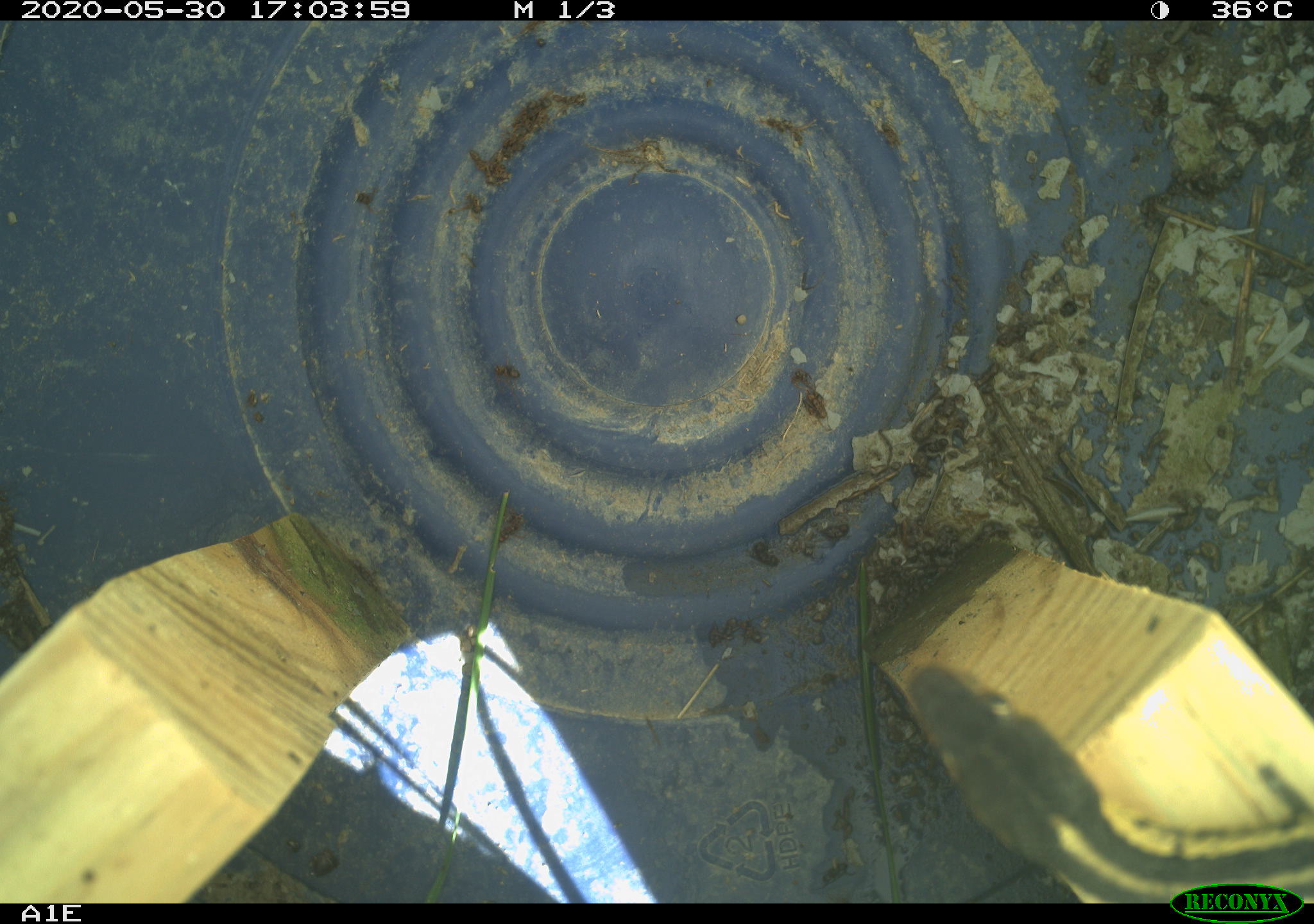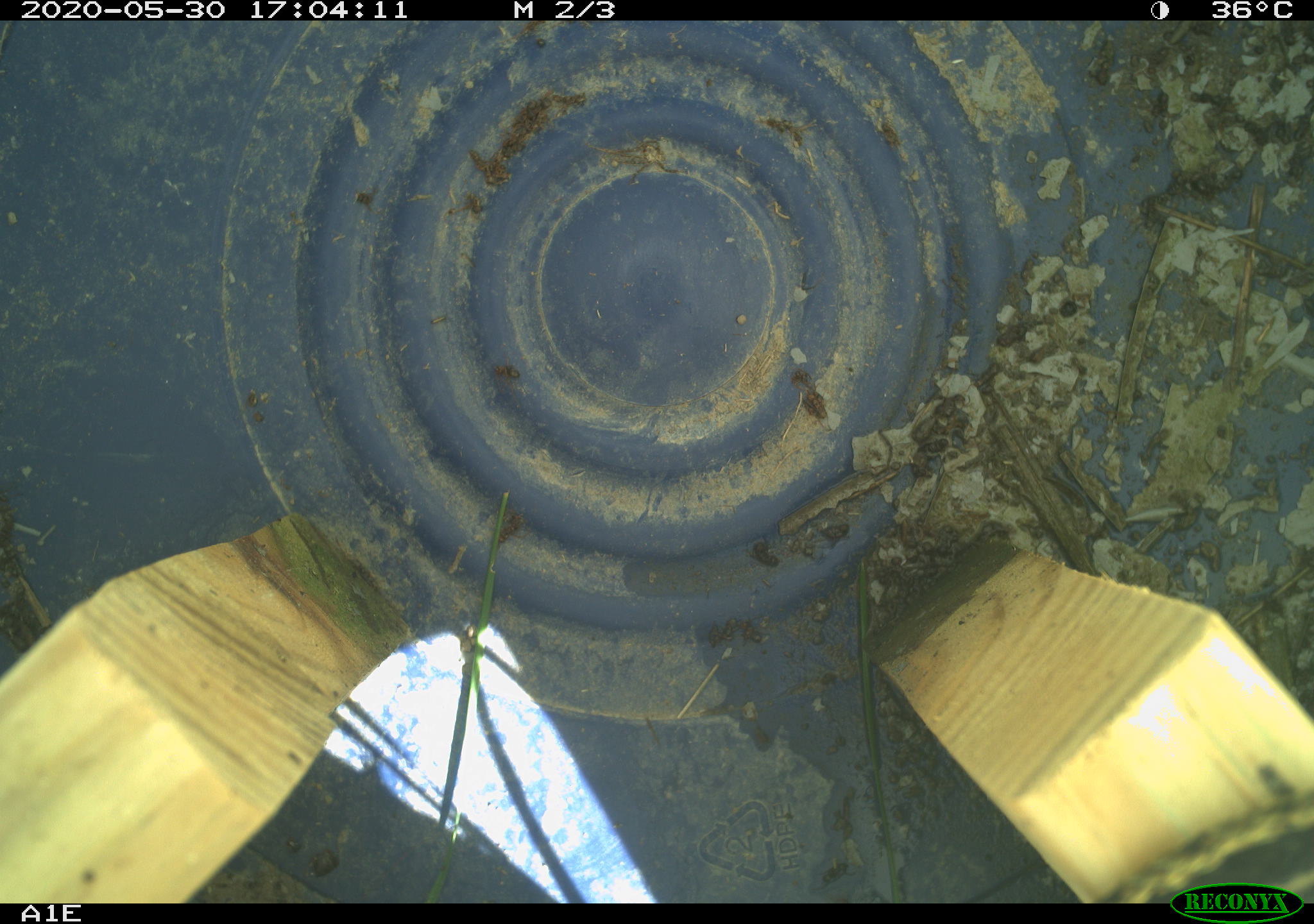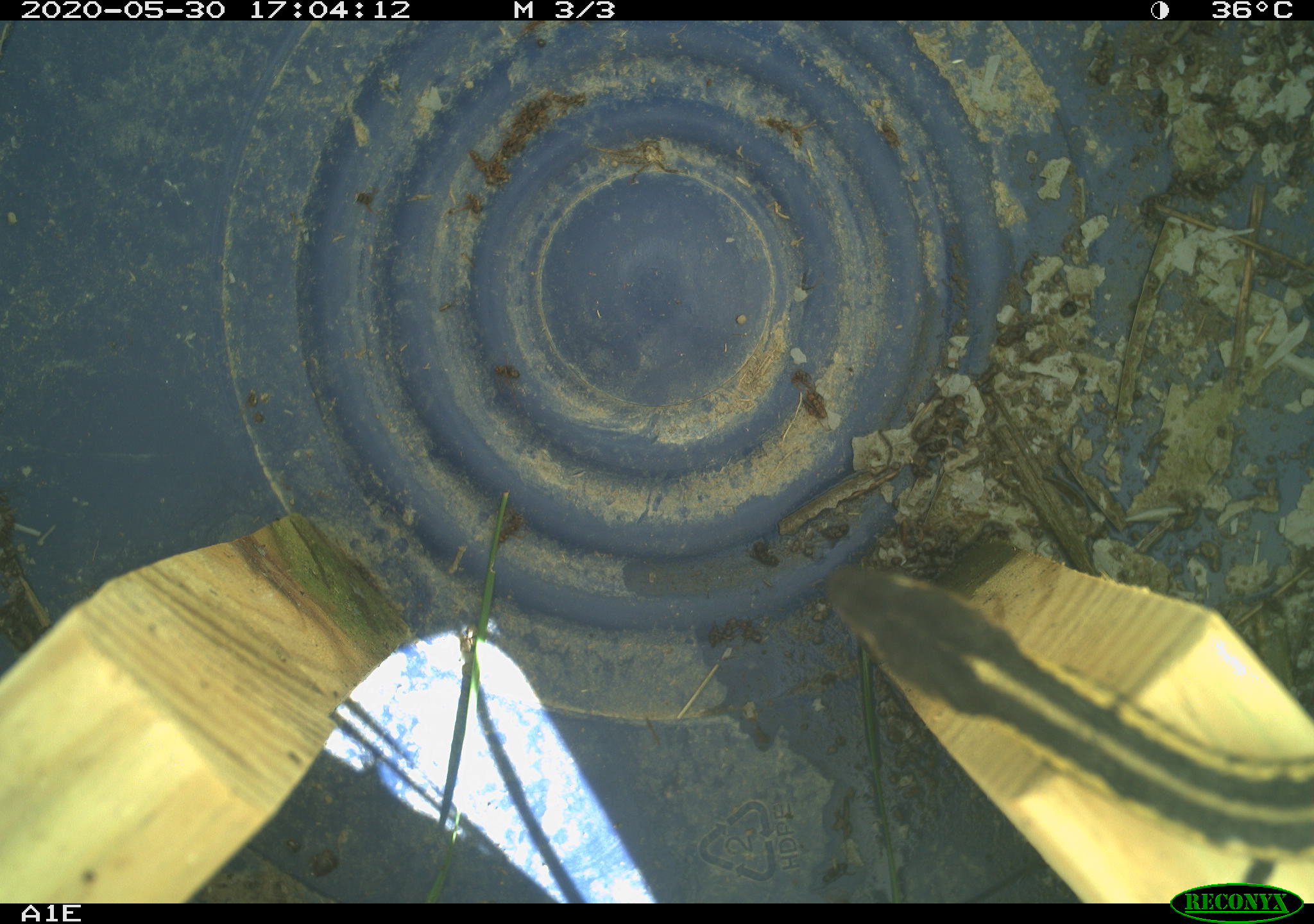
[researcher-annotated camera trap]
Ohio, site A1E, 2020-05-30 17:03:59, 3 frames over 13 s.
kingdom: Animalia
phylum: Chordata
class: Reptilia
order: Squamata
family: Colubridae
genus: Thamnophis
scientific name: Thamnophis sirtalis sirtalis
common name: eastern gartersnake